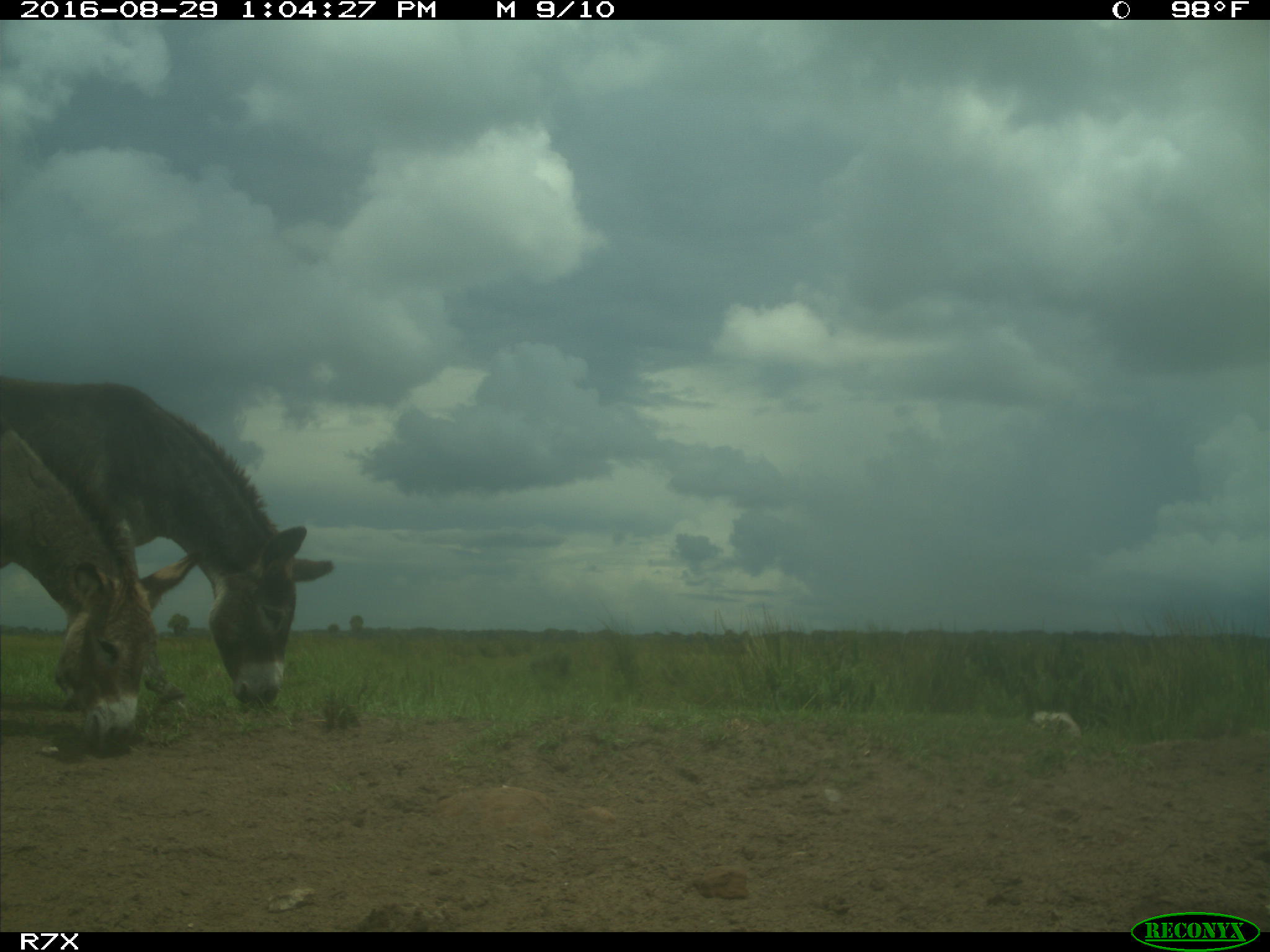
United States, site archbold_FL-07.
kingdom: Animalia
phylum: Chordata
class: Mammalia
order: Perissodactyla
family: Equidae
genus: Equus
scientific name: Equus africanus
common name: african wild ass